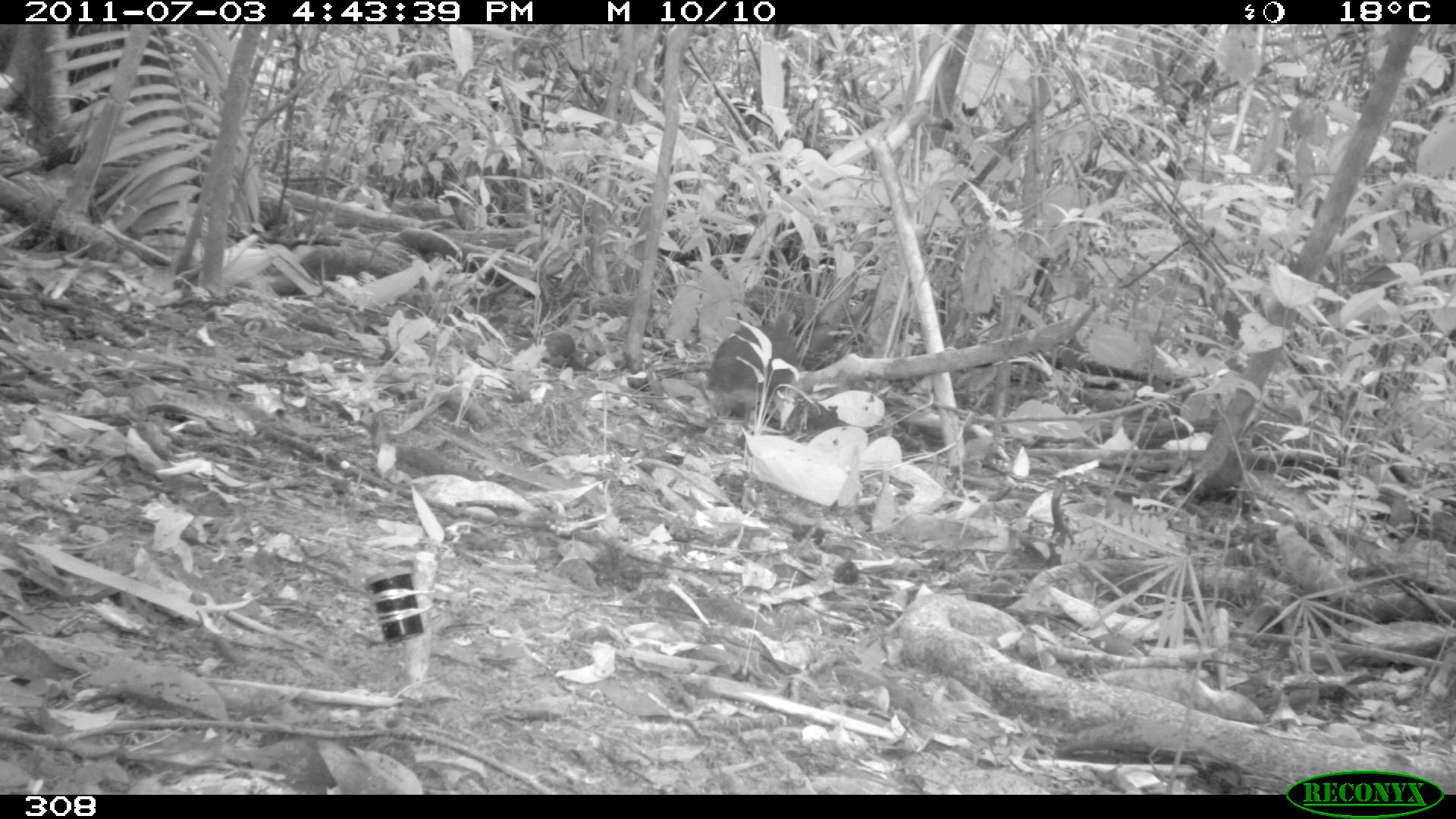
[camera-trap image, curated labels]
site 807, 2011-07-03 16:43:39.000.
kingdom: Animalia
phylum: Chordata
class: Aves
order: Galliformes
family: Phasianidae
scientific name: Phasianidae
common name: quails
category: quail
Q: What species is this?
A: Quail (quails) (Phasianidae).